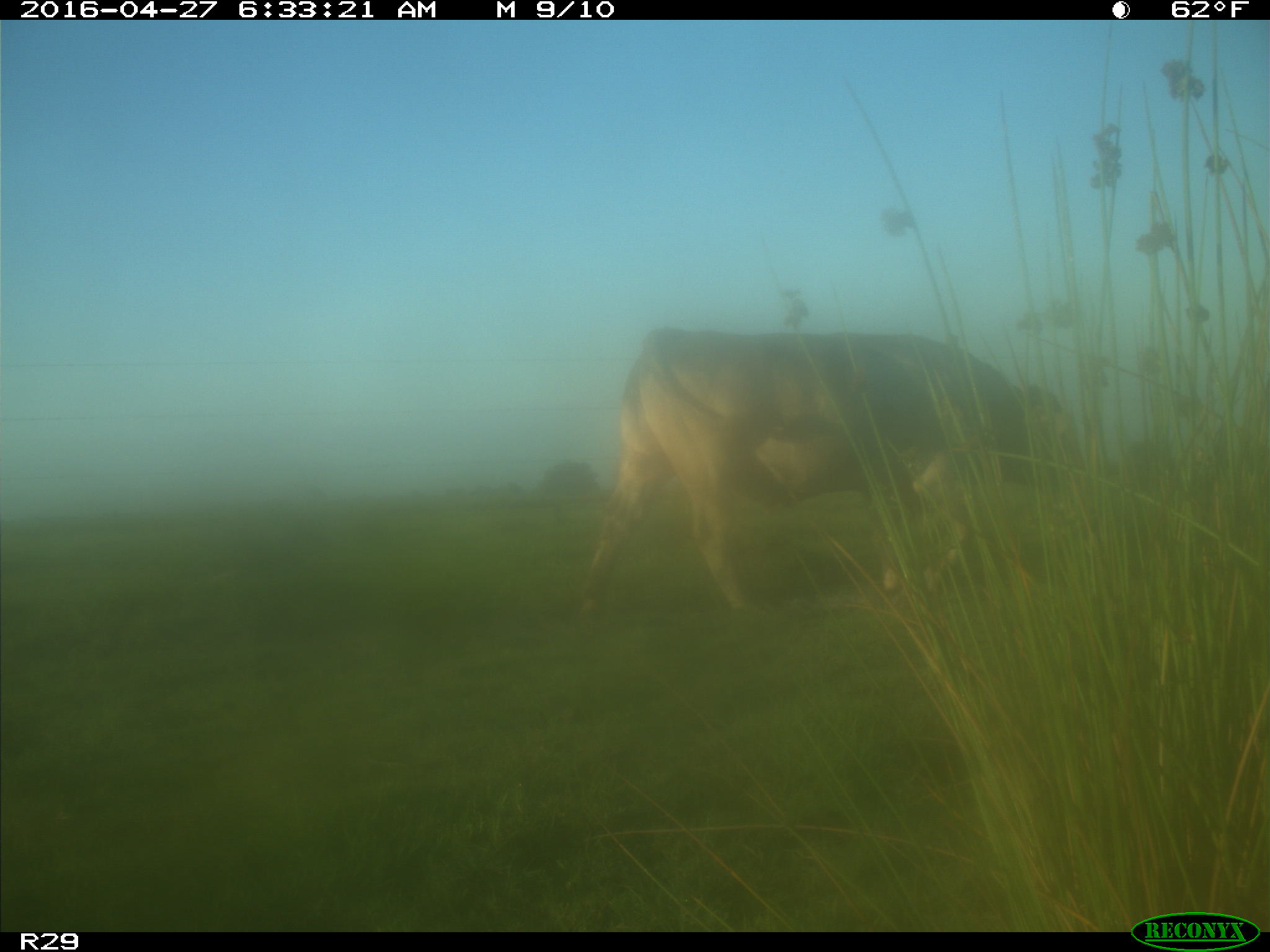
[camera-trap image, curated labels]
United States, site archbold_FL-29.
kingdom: Animalia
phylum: Chordata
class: Mammalia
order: Artiodactyla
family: Bovidae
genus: Bos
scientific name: Bos taurus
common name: domestic cow